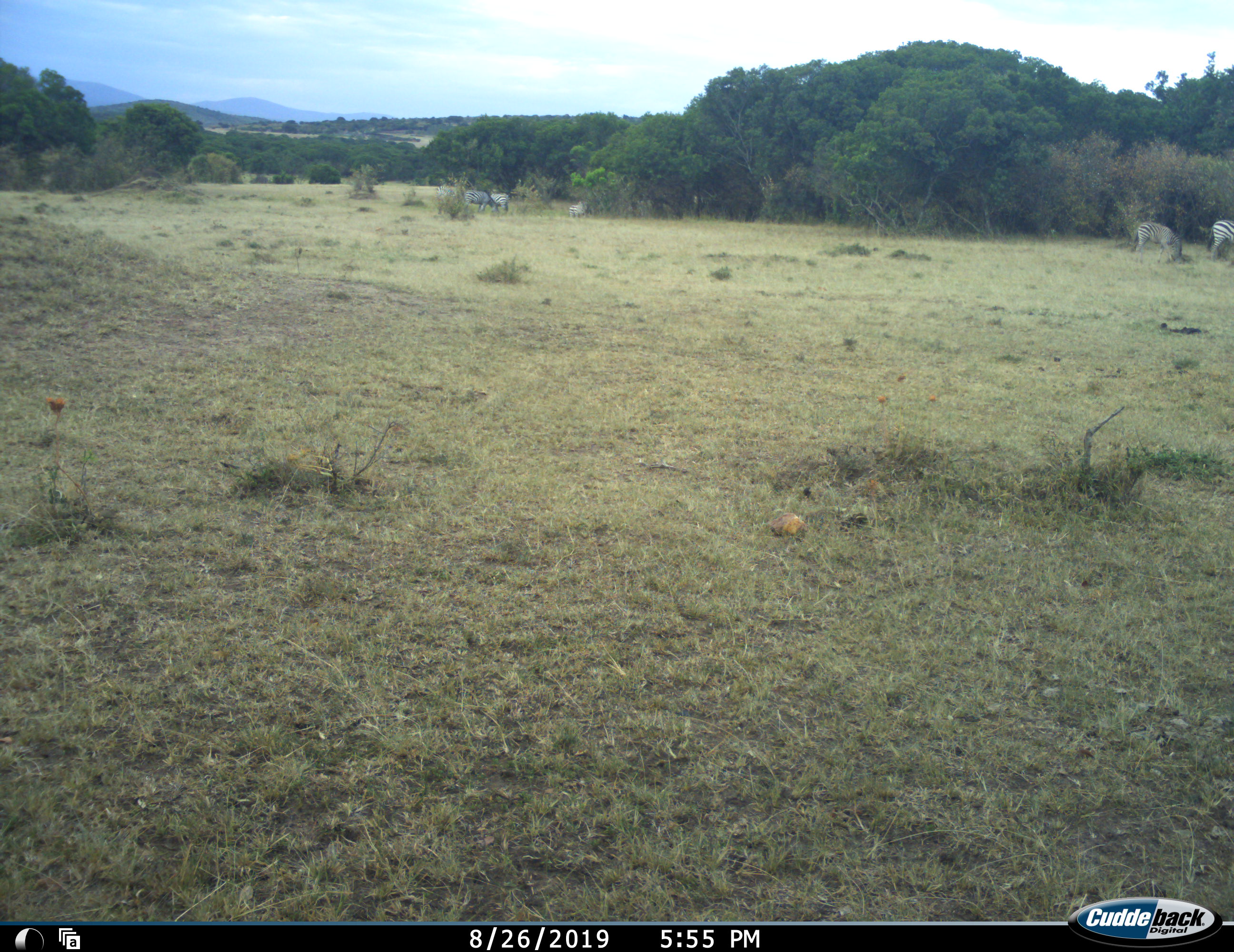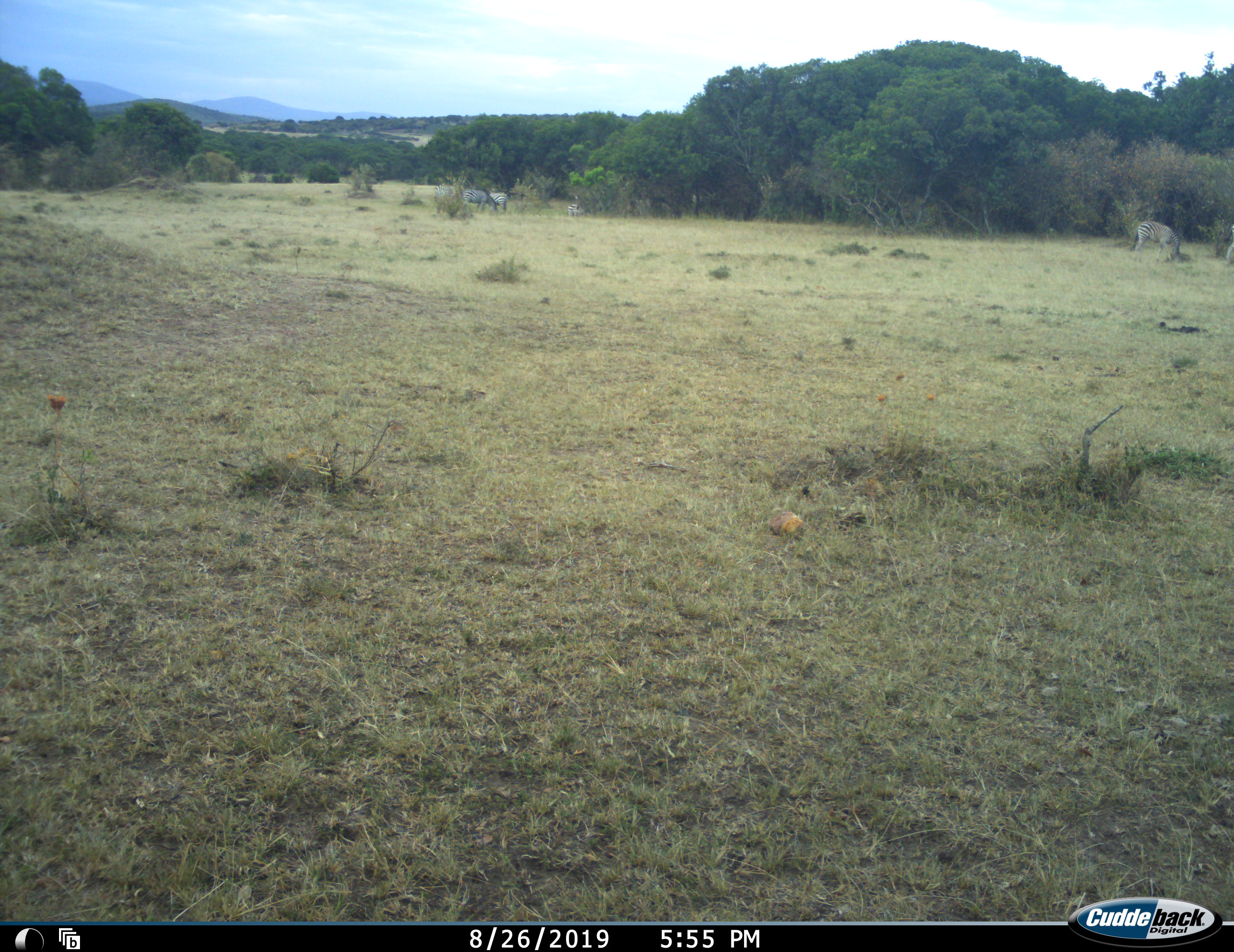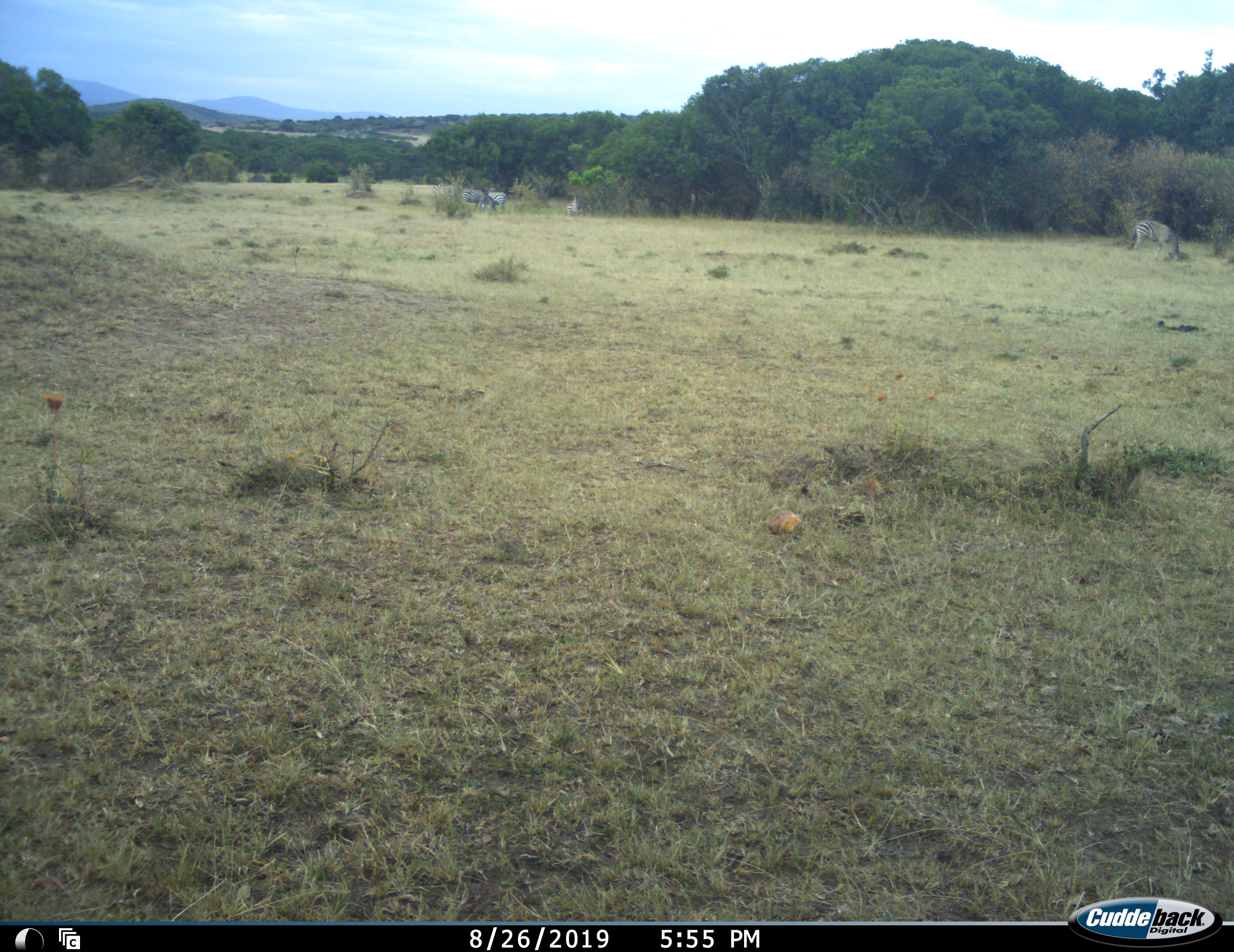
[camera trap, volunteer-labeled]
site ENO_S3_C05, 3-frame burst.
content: unidentified animal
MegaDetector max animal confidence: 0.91